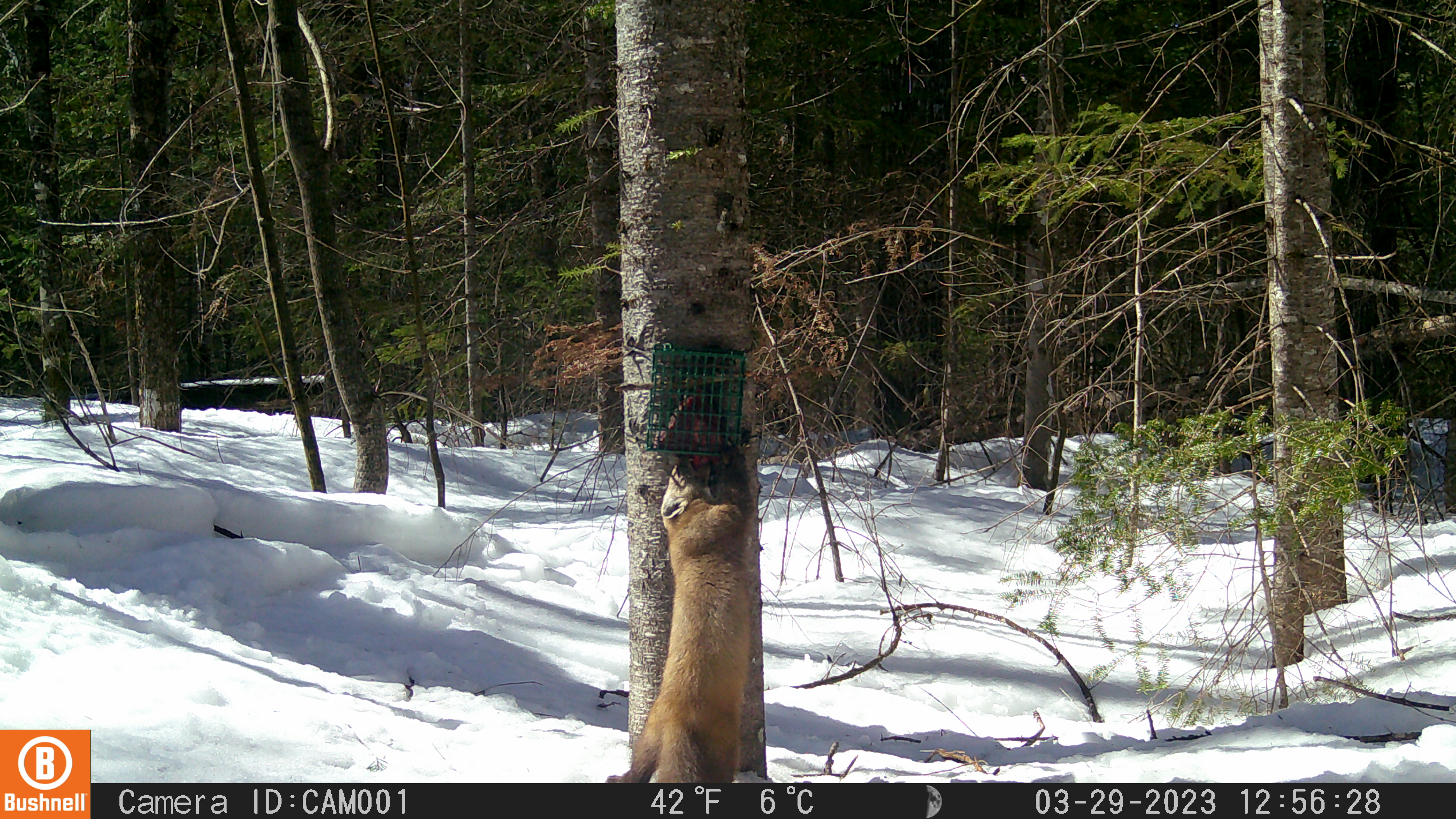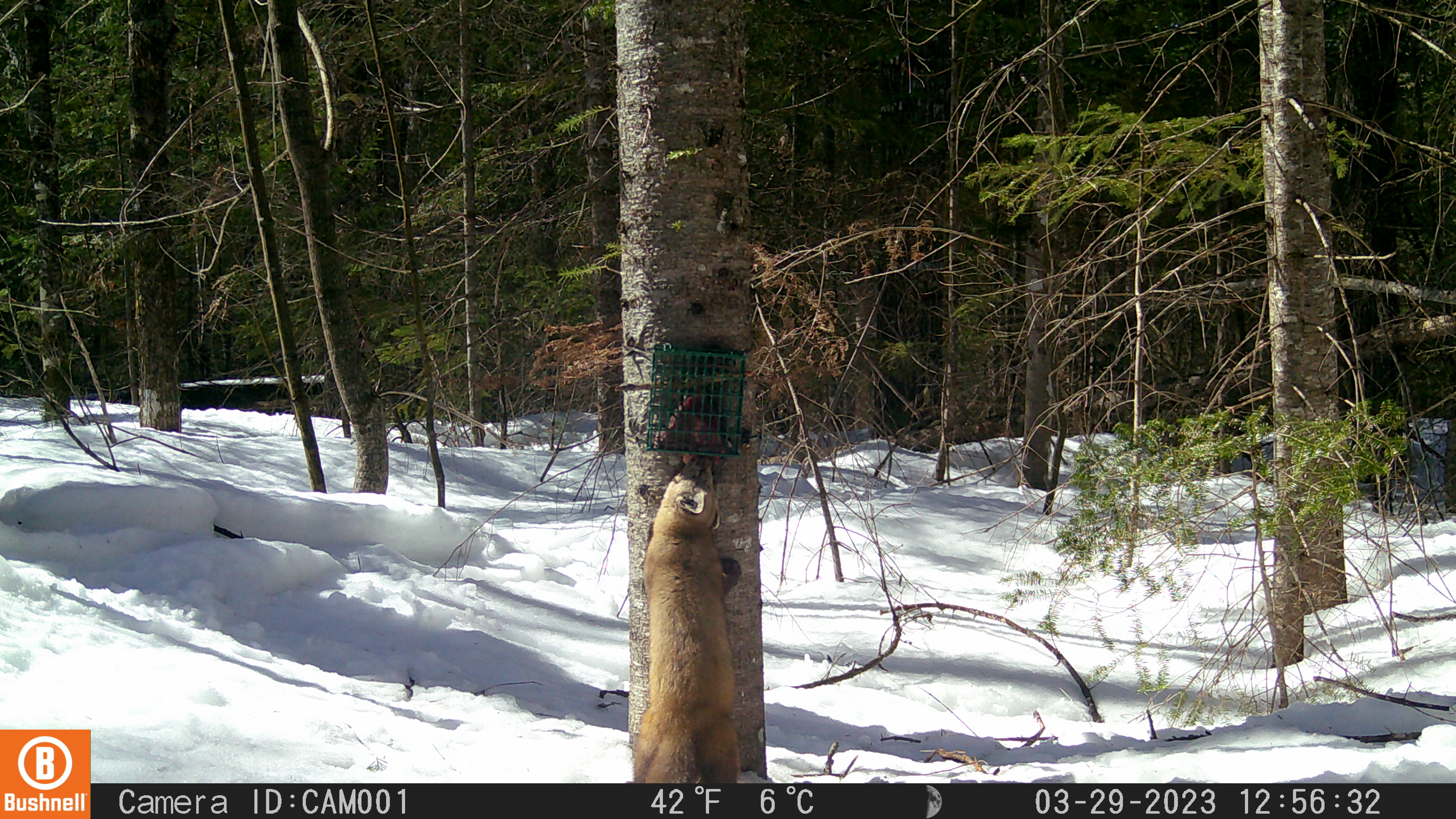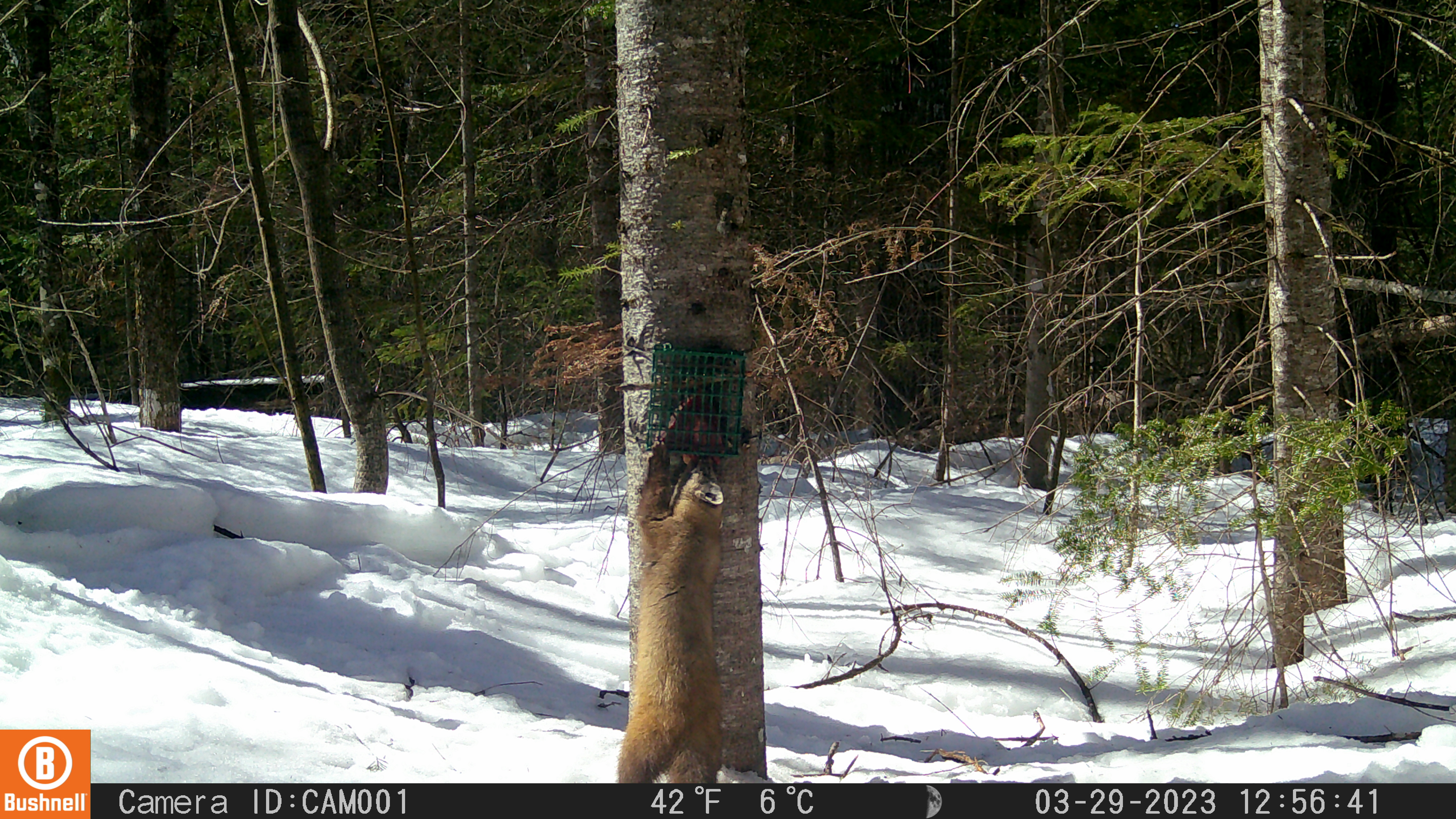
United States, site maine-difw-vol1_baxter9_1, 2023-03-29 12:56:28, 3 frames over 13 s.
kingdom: Animalia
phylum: Chordata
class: Mammalia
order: Carnivora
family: Mustelidae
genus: Martes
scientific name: Martes americana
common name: american marten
American marten (Martes americana).